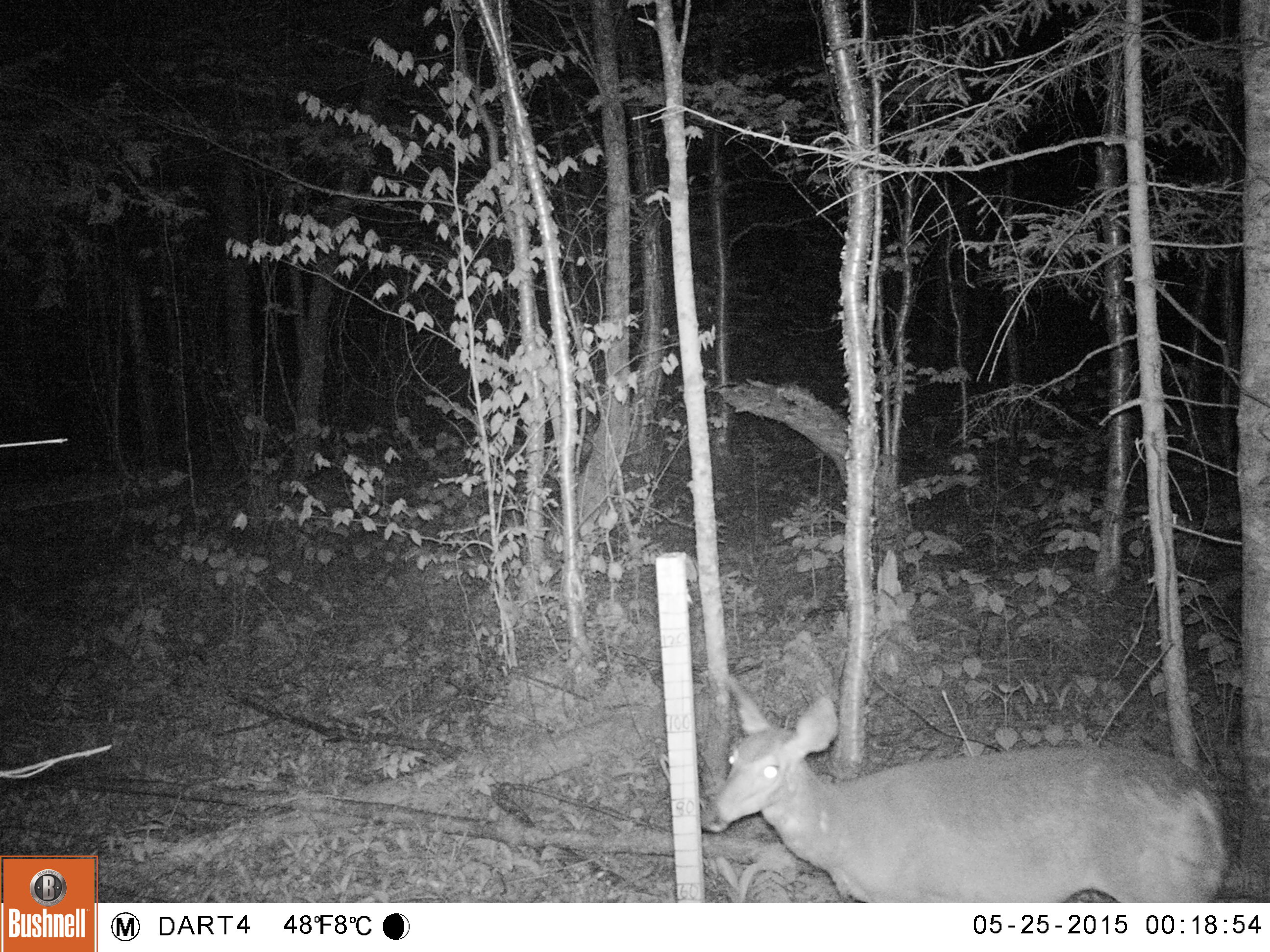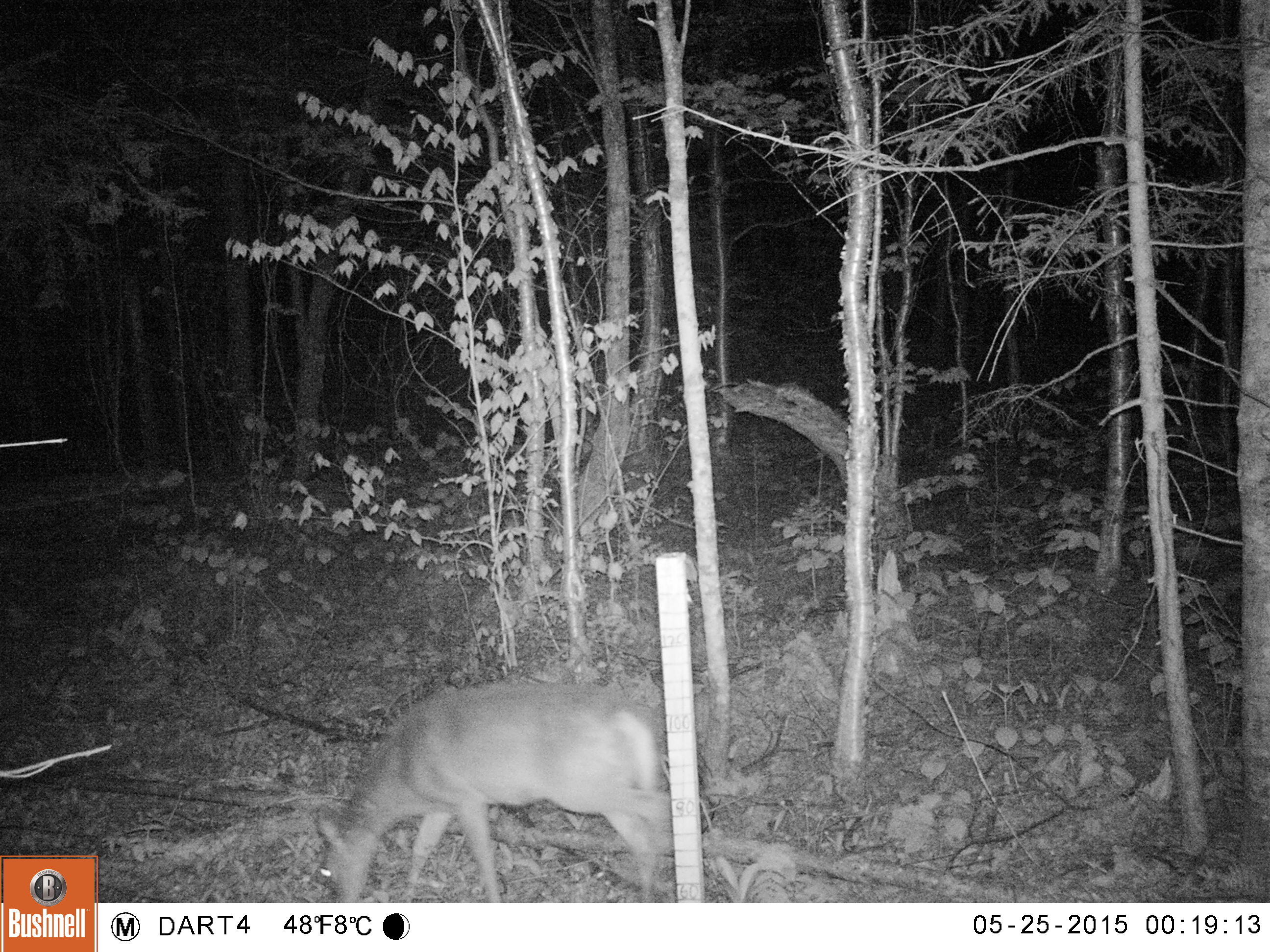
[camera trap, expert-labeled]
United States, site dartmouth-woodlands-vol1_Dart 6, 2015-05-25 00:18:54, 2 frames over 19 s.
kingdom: Animalia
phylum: Chordata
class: Mammalia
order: Artiodactyla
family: Cervidae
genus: Odocoileus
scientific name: Odocoileus virginianus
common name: white-tailed deer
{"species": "white-tailed deer (Odocoileus virginianus)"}